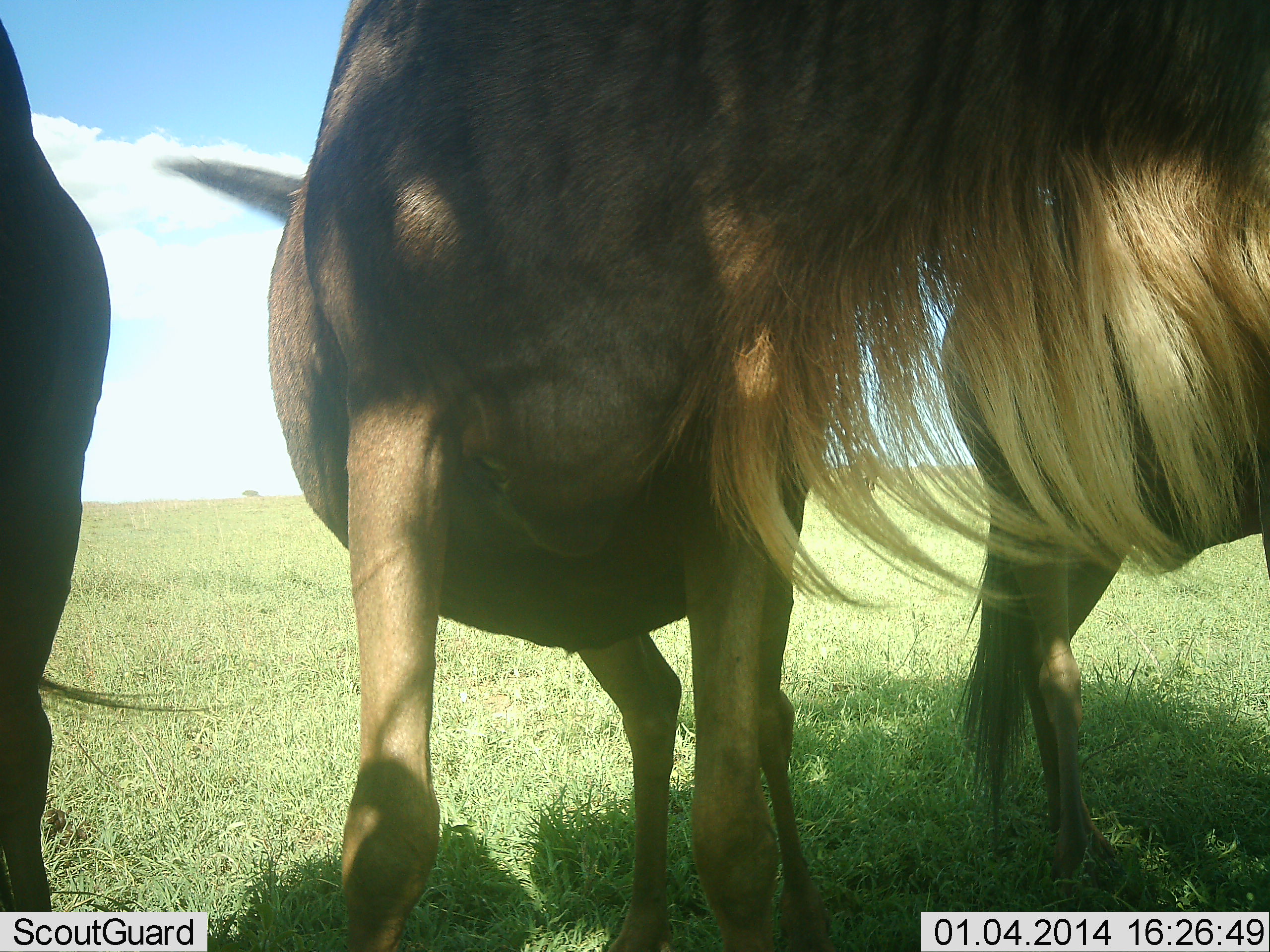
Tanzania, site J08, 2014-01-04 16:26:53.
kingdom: Animalia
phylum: Chordata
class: Mammalia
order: Artiodactyla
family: Bovidae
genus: Connochaetes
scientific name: Connochaetes taurinus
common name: blue wildebeest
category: wildebeest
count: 3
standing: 96%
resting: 4%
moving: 0%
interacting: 4%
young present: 0%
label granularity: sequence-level